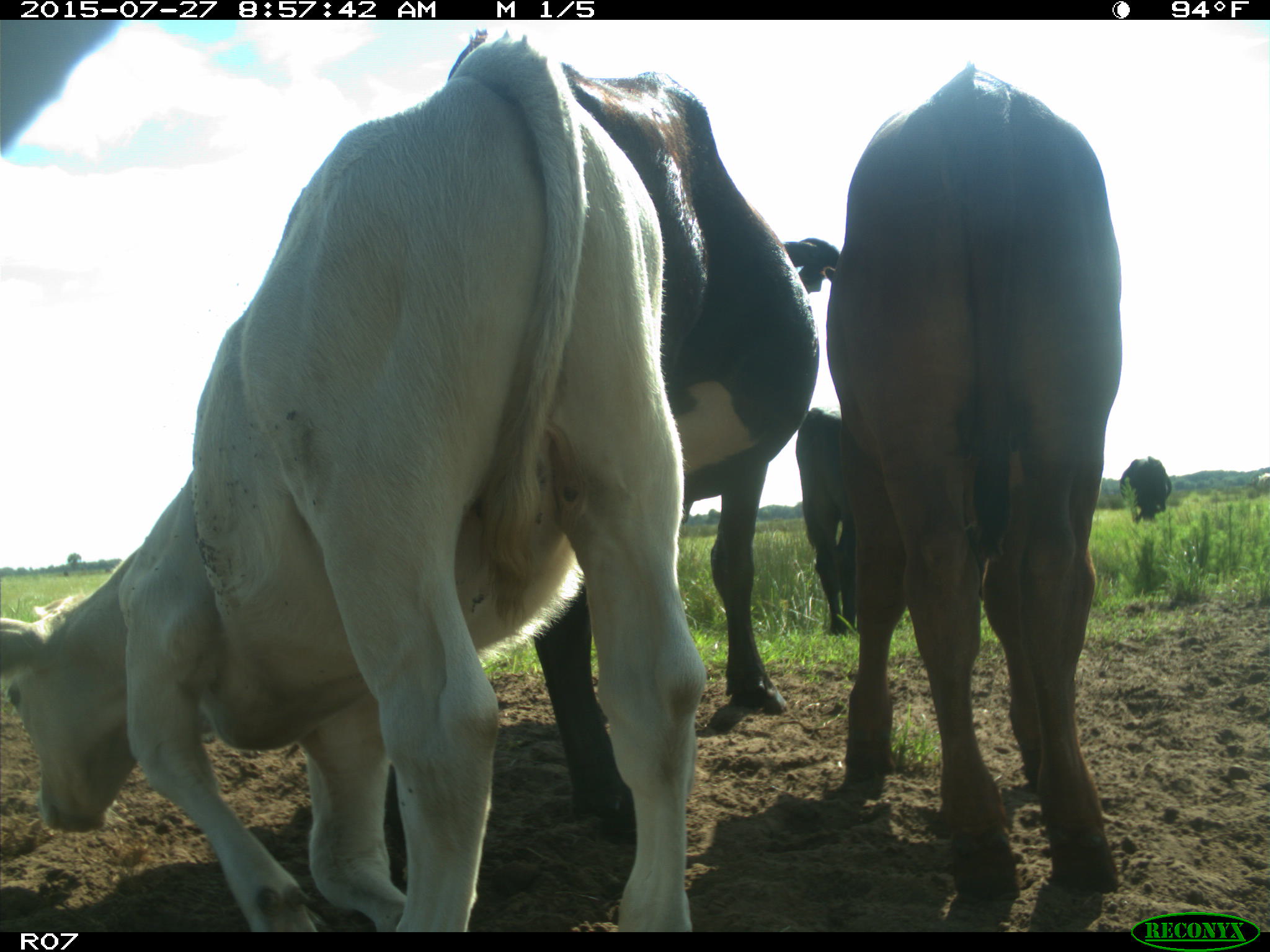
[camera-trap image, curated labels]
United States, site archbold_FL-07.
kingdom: Animalia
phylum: Chordata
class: Mammalia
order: Artiodactyla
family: Bovidae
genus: Bos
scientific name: Bos taurus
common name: domestic cow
Bos taurus (domestic cow).